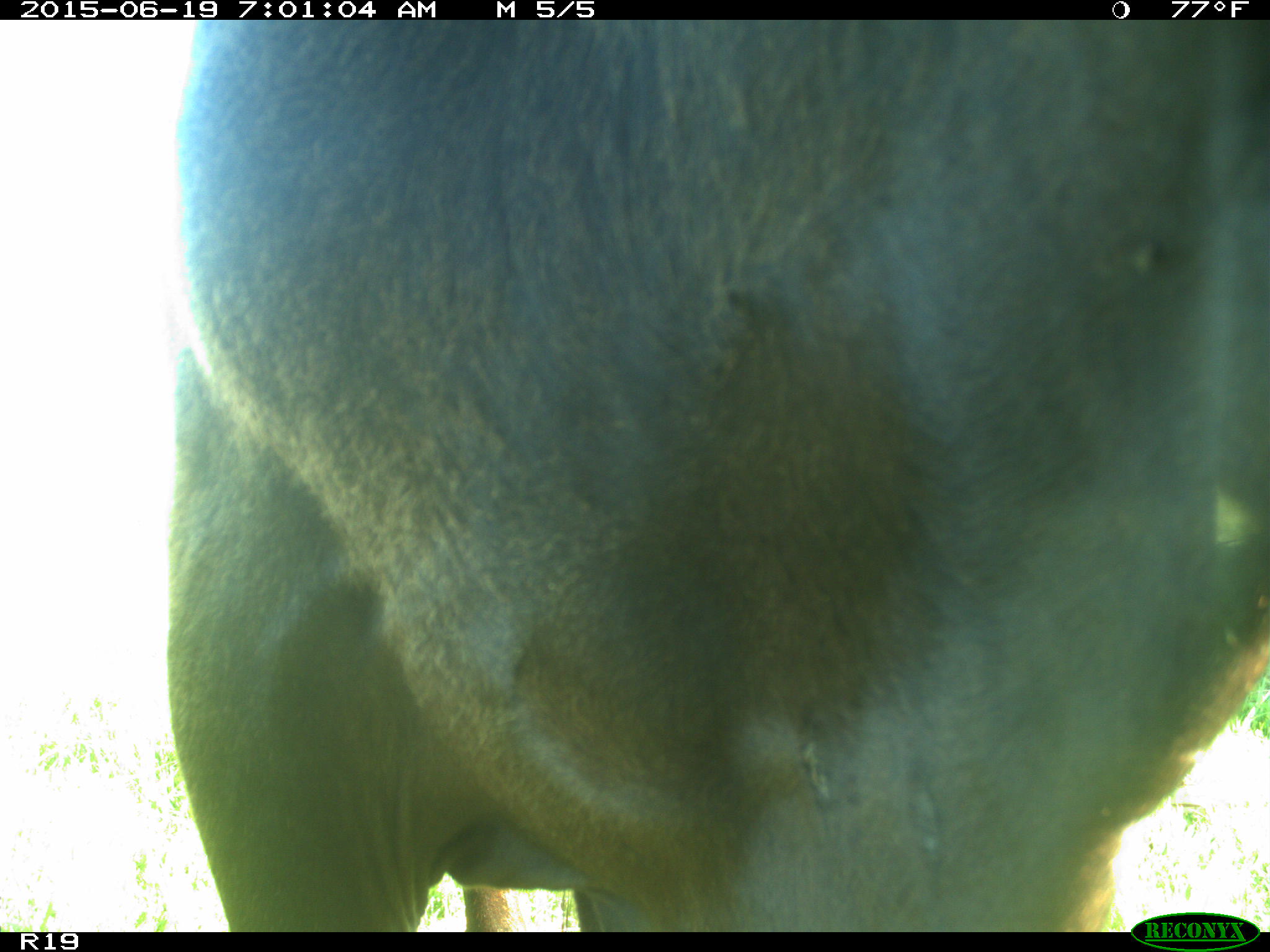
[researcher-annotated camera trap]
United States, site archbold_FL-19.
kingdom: Animalia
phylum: Chordata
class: Mammalia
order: Artiodactyla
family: Bovidae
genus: Bos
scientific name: Bos taurus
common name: domestic cow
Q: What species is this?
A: Bos taurus (domestic cow).